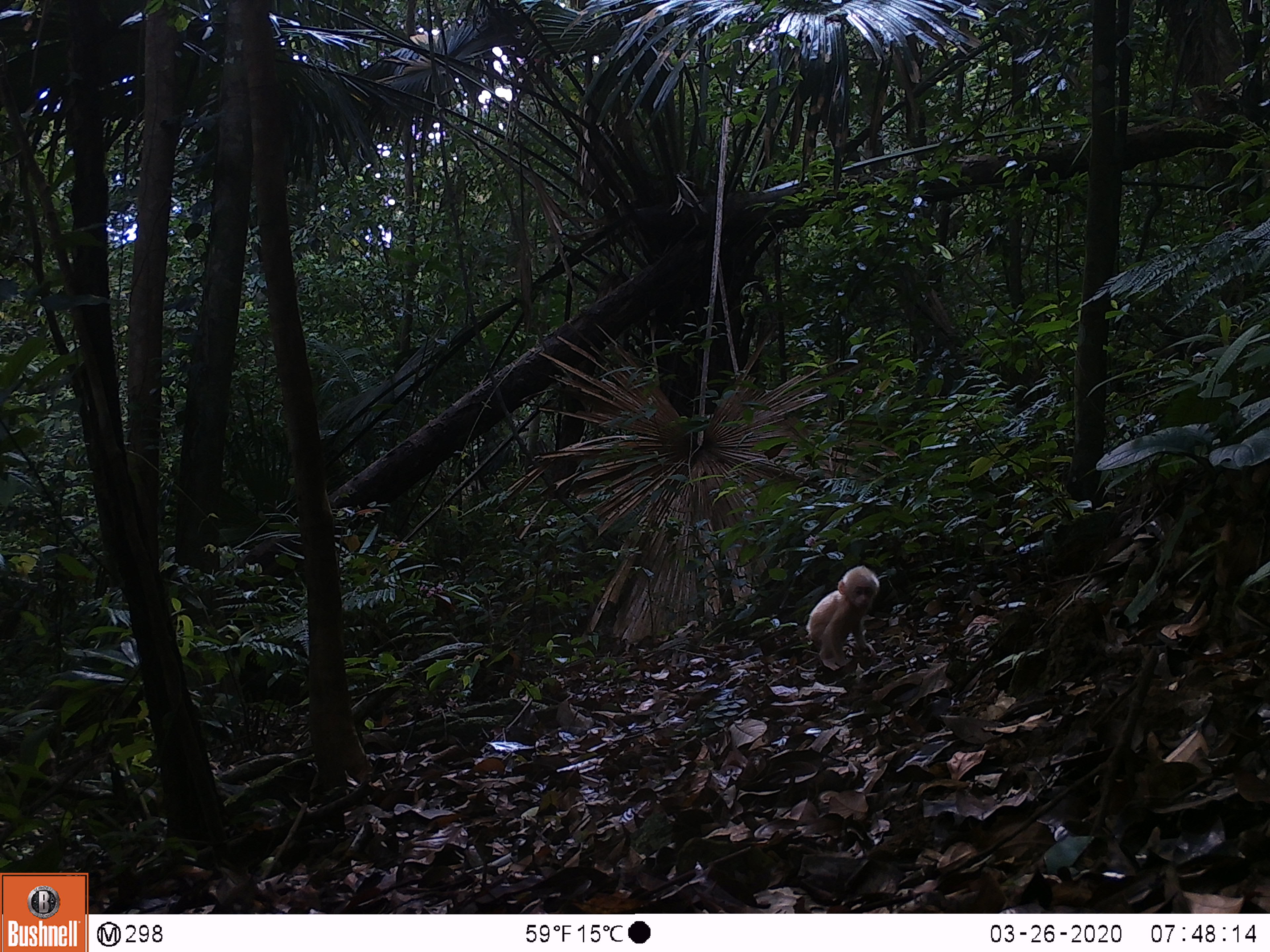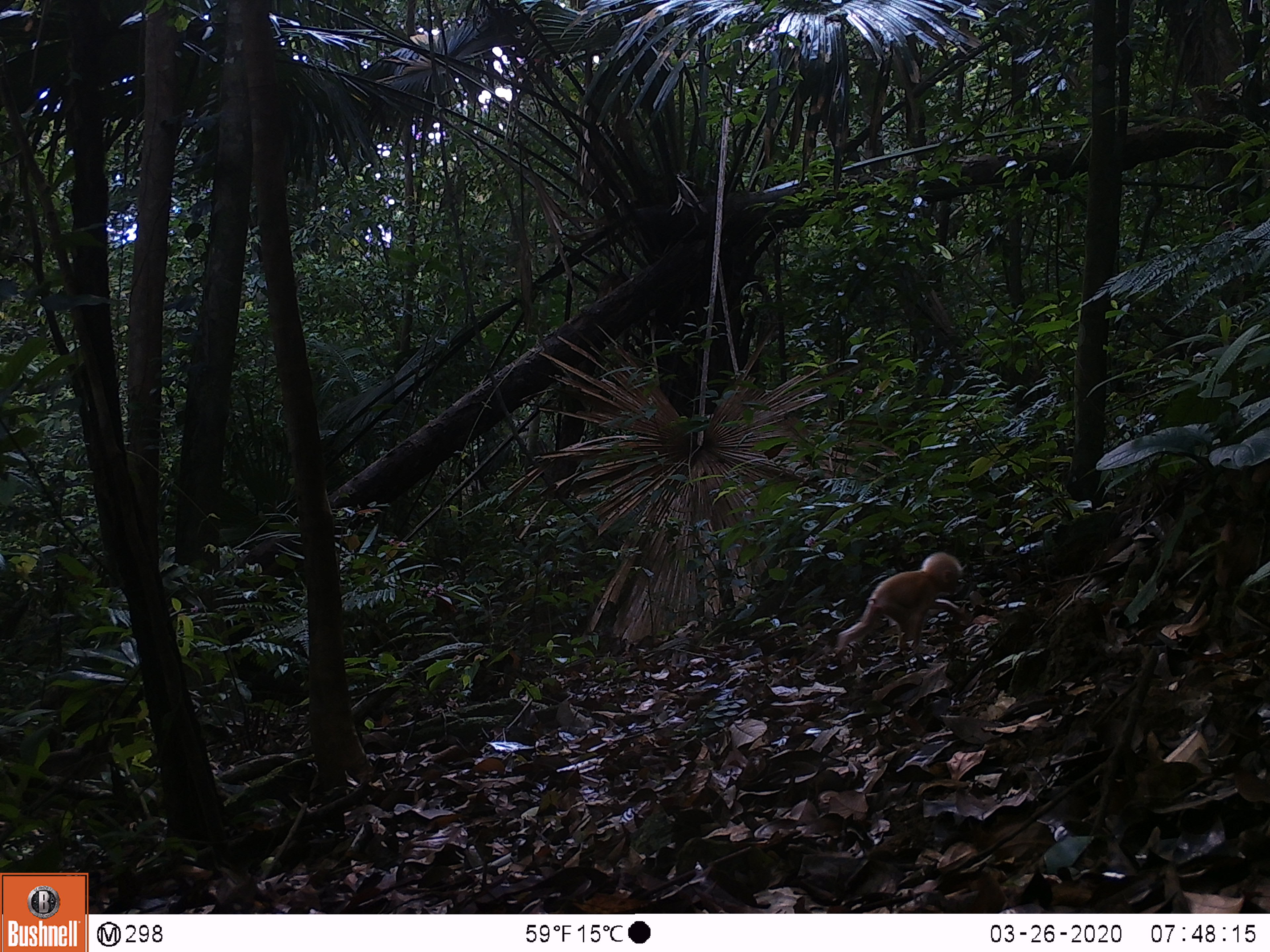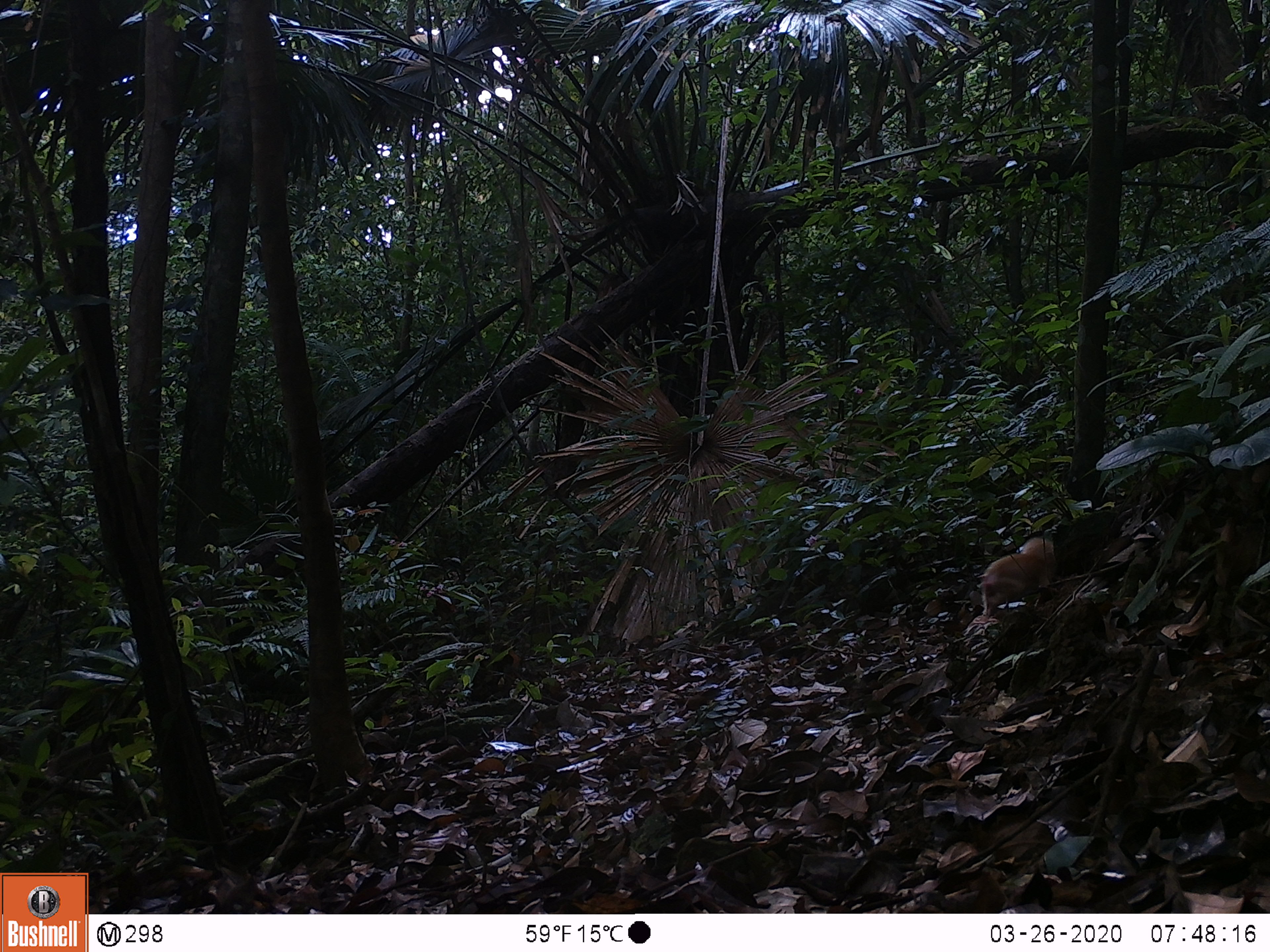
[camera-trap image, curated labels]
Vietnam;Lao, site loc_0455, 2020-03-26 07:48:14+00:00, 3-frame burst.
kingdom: Animalia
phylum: Chordata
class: Mammalia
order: Primates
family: Cercopithecidae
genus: Macaca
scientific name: Macaca arctoides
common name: stump-tailed macaque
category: stump tailed macaque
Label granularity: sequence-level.